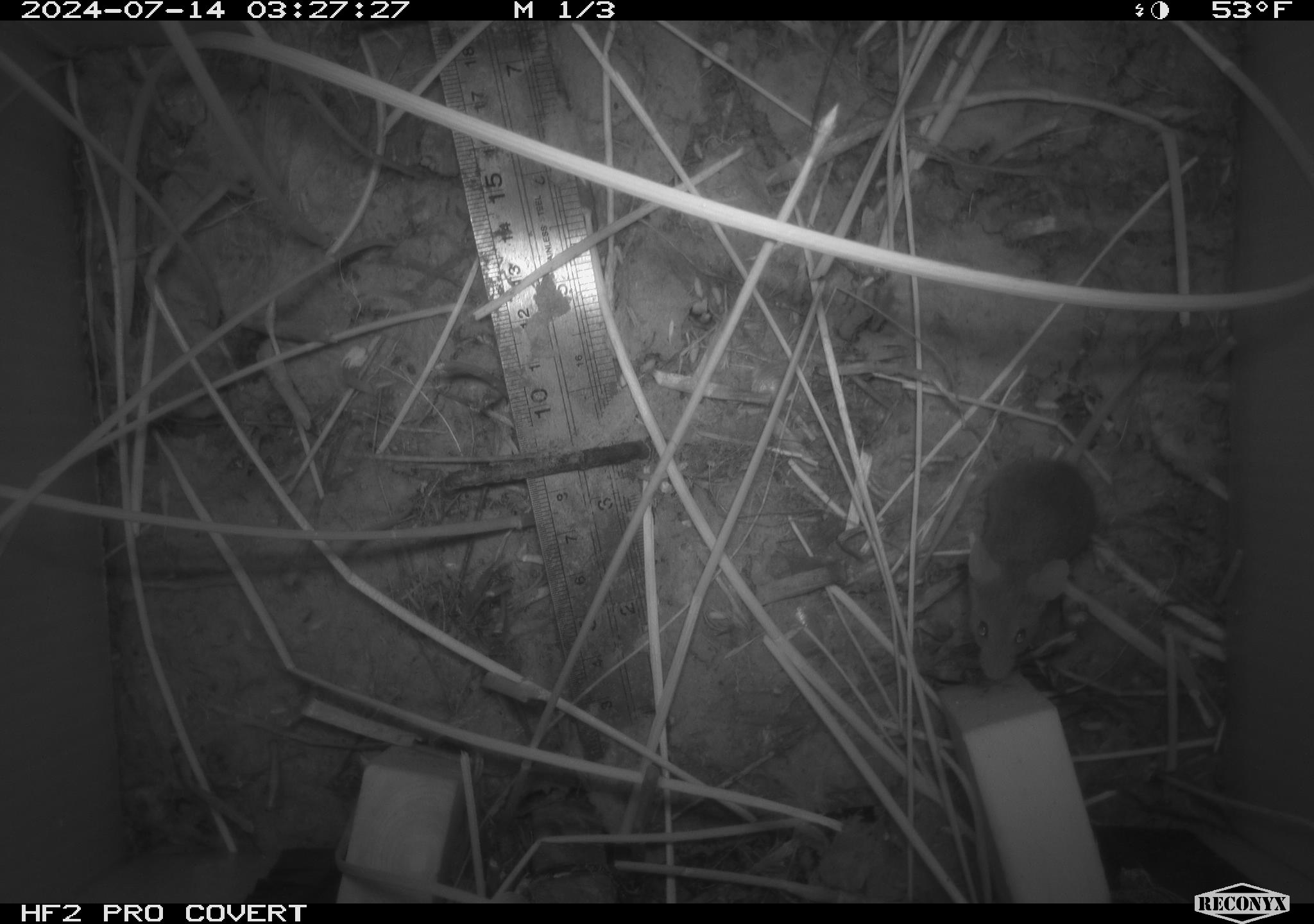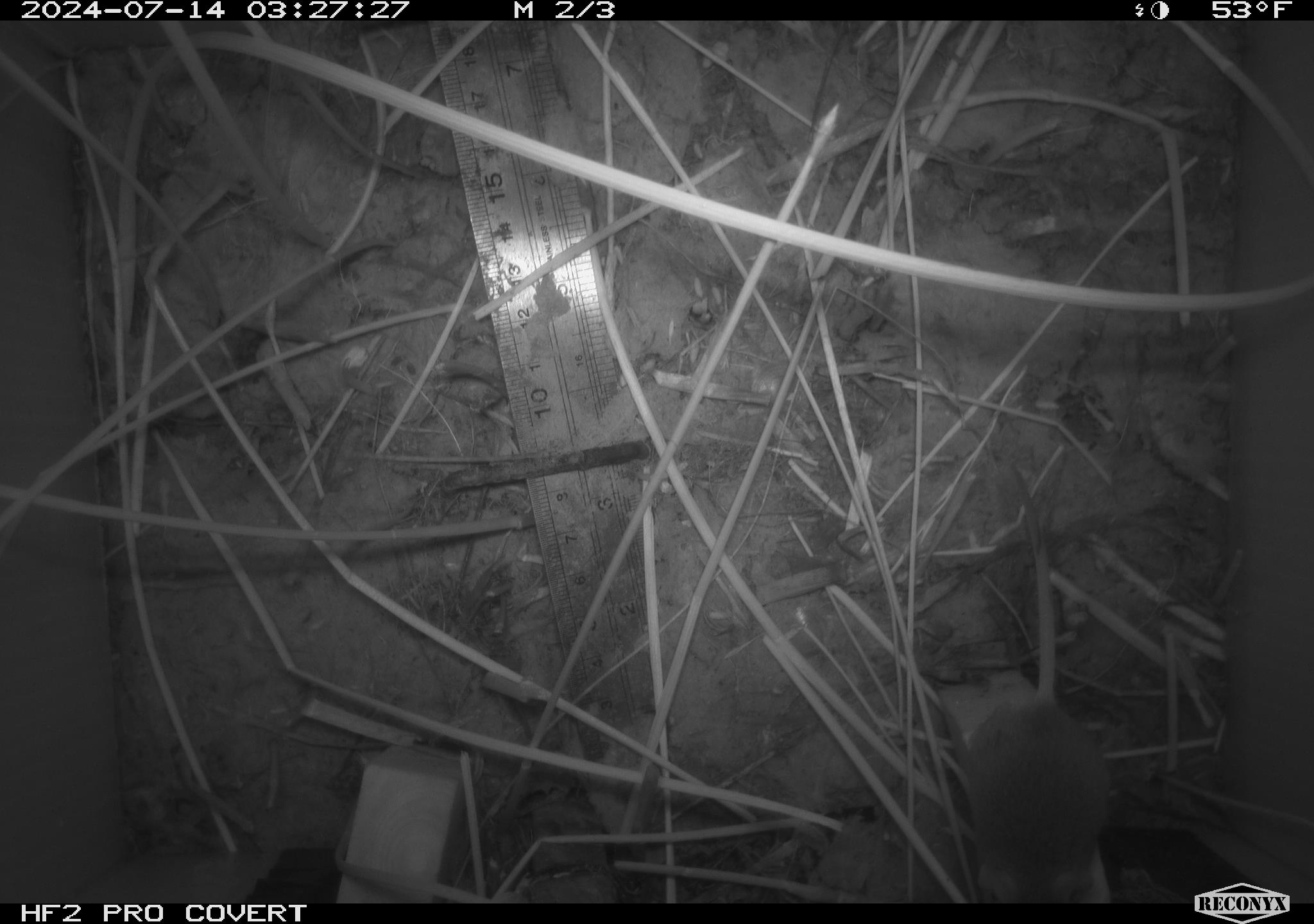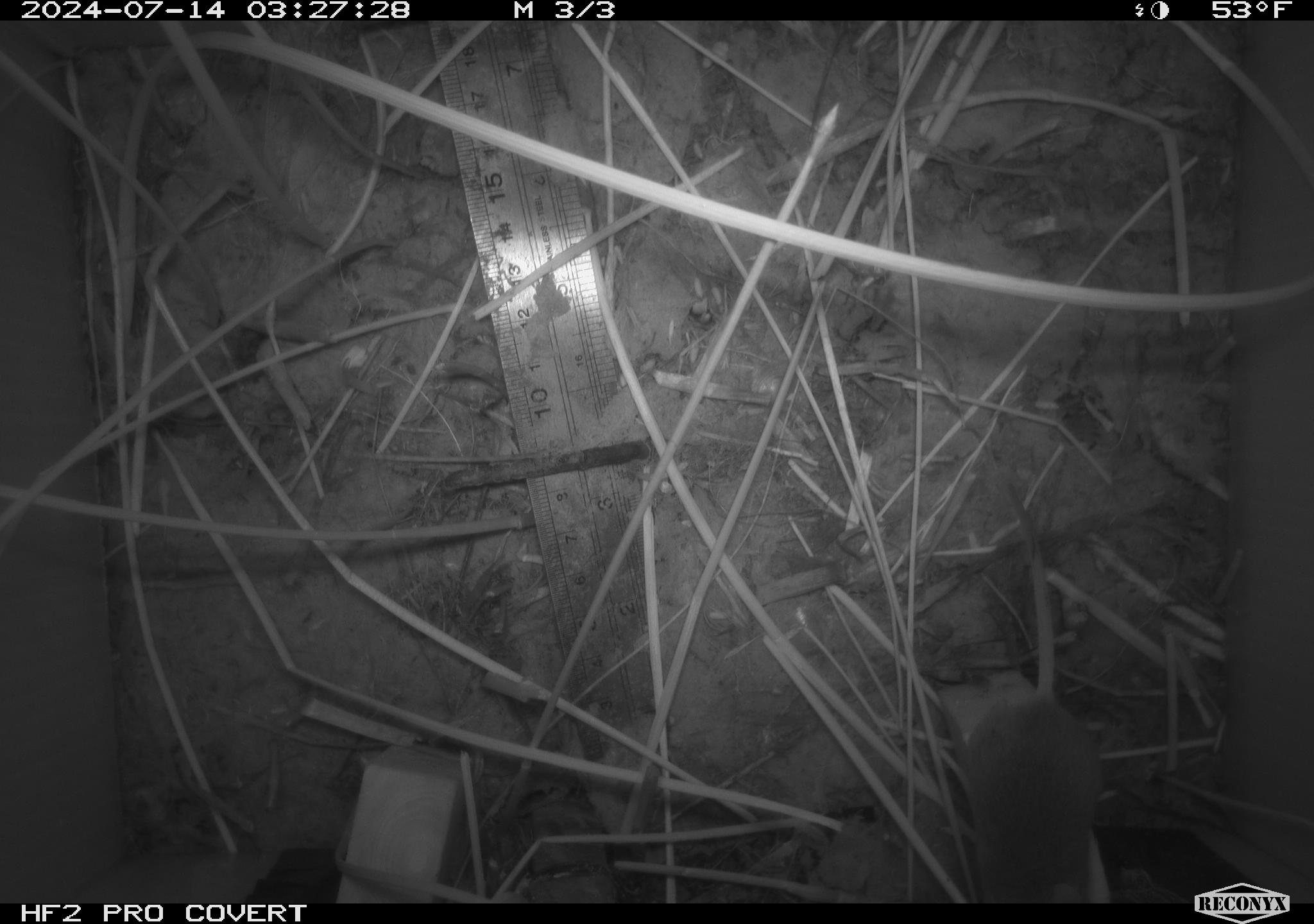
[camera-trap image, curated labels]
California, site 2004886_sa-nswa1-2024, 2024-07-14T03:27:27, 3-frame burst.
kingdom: Animalia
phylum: Chordata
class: Mammalia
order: Rodentia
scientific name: Rodentia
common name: rodent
Rodent (Rodentia).